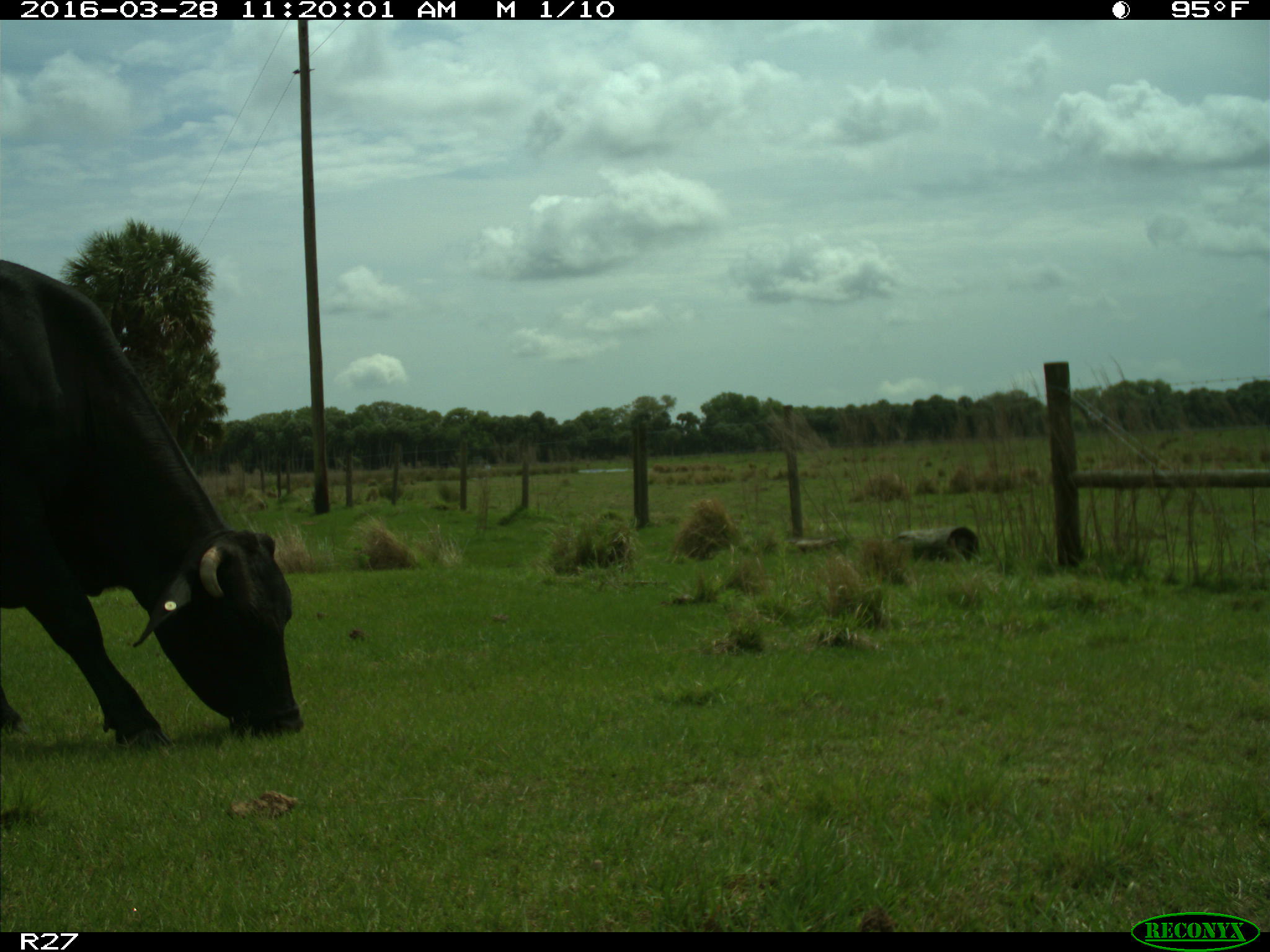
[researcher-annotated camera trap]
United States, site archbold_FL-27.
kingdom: Animalia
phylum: Chordata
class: Mammalia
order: Artiodactyla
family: Bovidae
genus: Bos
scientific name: Bos taurus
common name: domestic cow